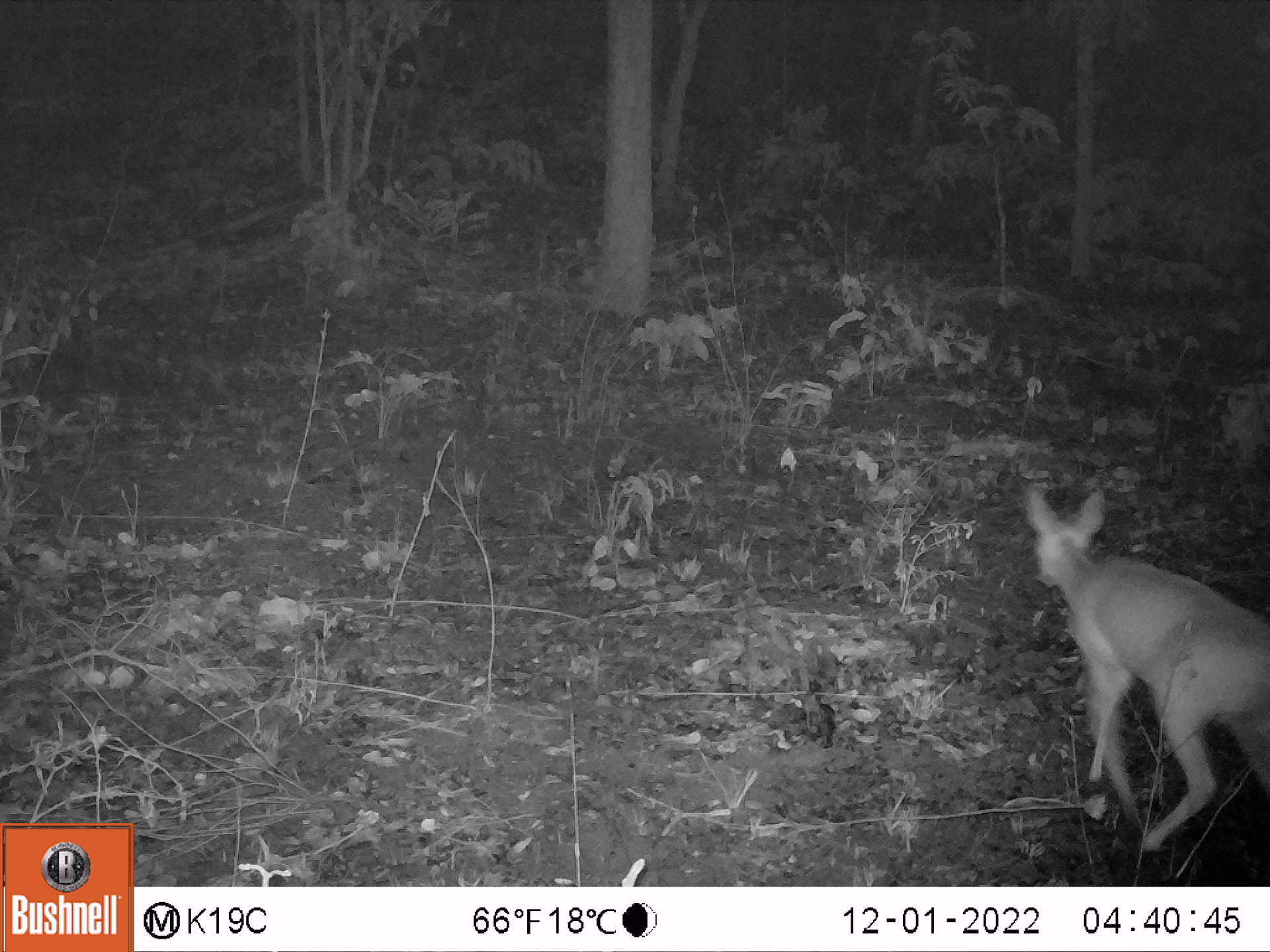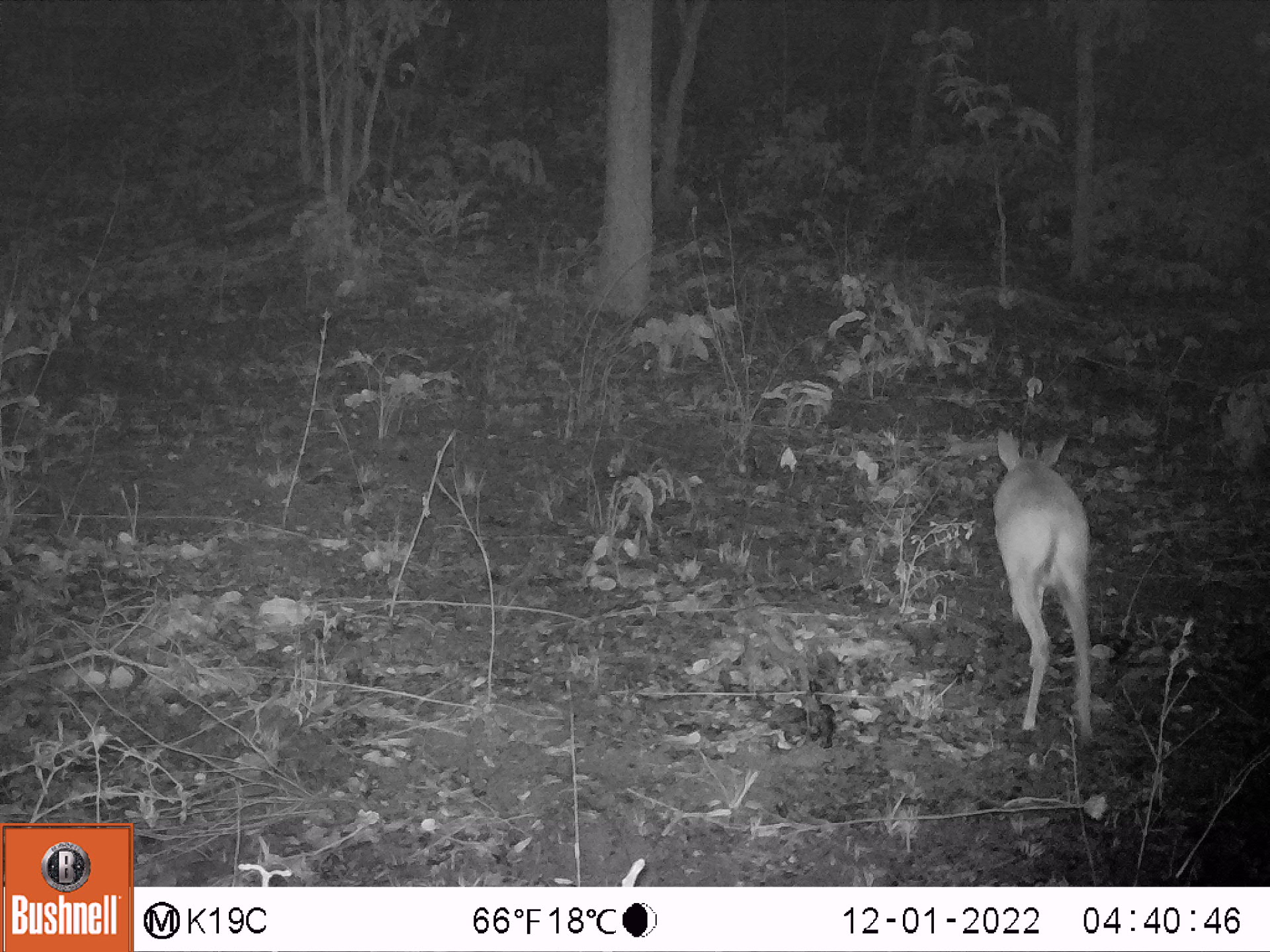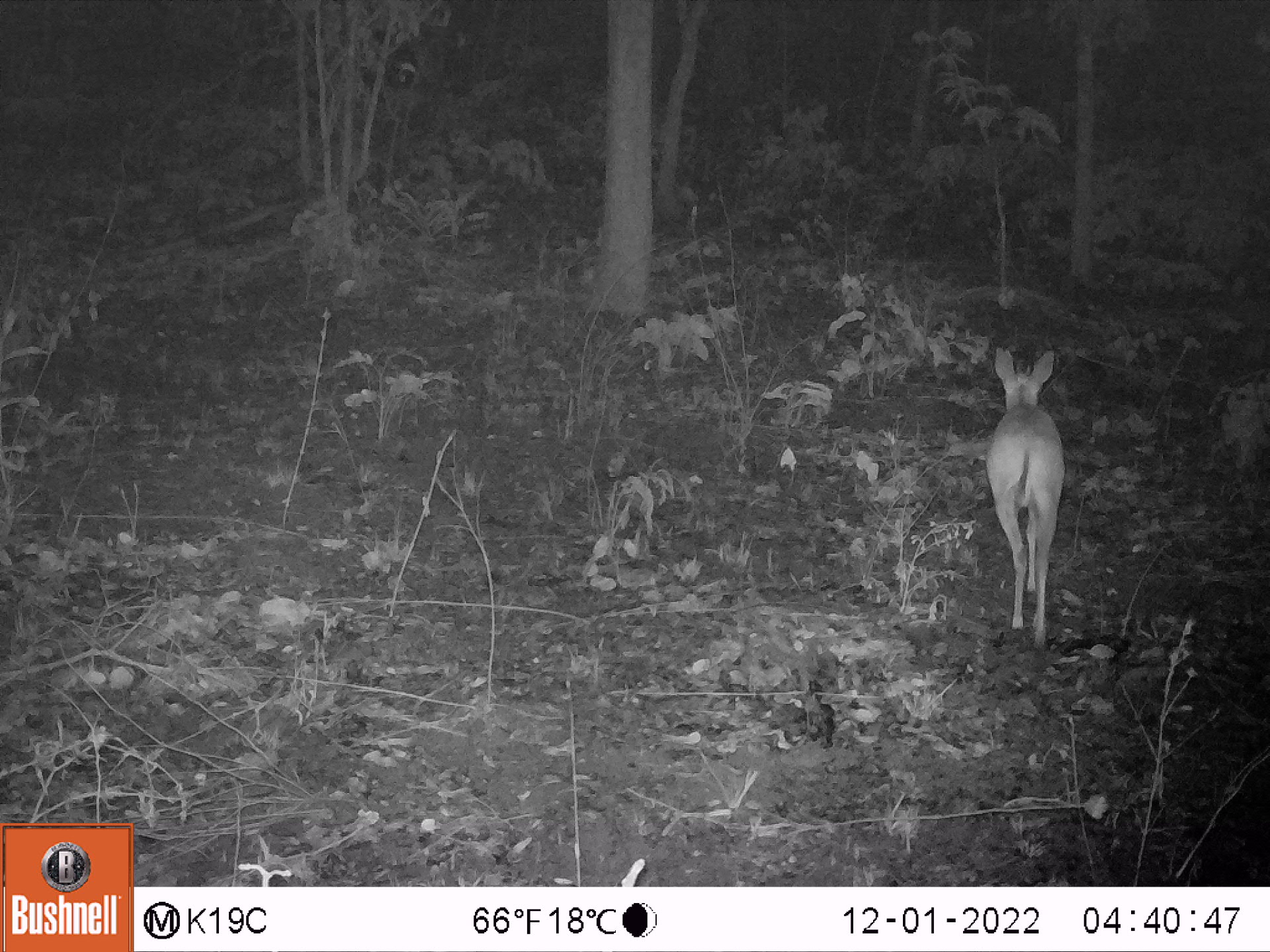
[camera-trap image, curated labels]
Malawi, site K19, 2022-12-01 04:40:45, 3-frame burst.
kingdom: Animalia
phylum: Chordata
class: Mammalia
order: Artiodactyla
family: Bovidae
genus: Sylvicapra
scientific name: Sylvicapra grimmia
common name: common duiker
Common duiker (Sylvicapra grimmia), count 1.